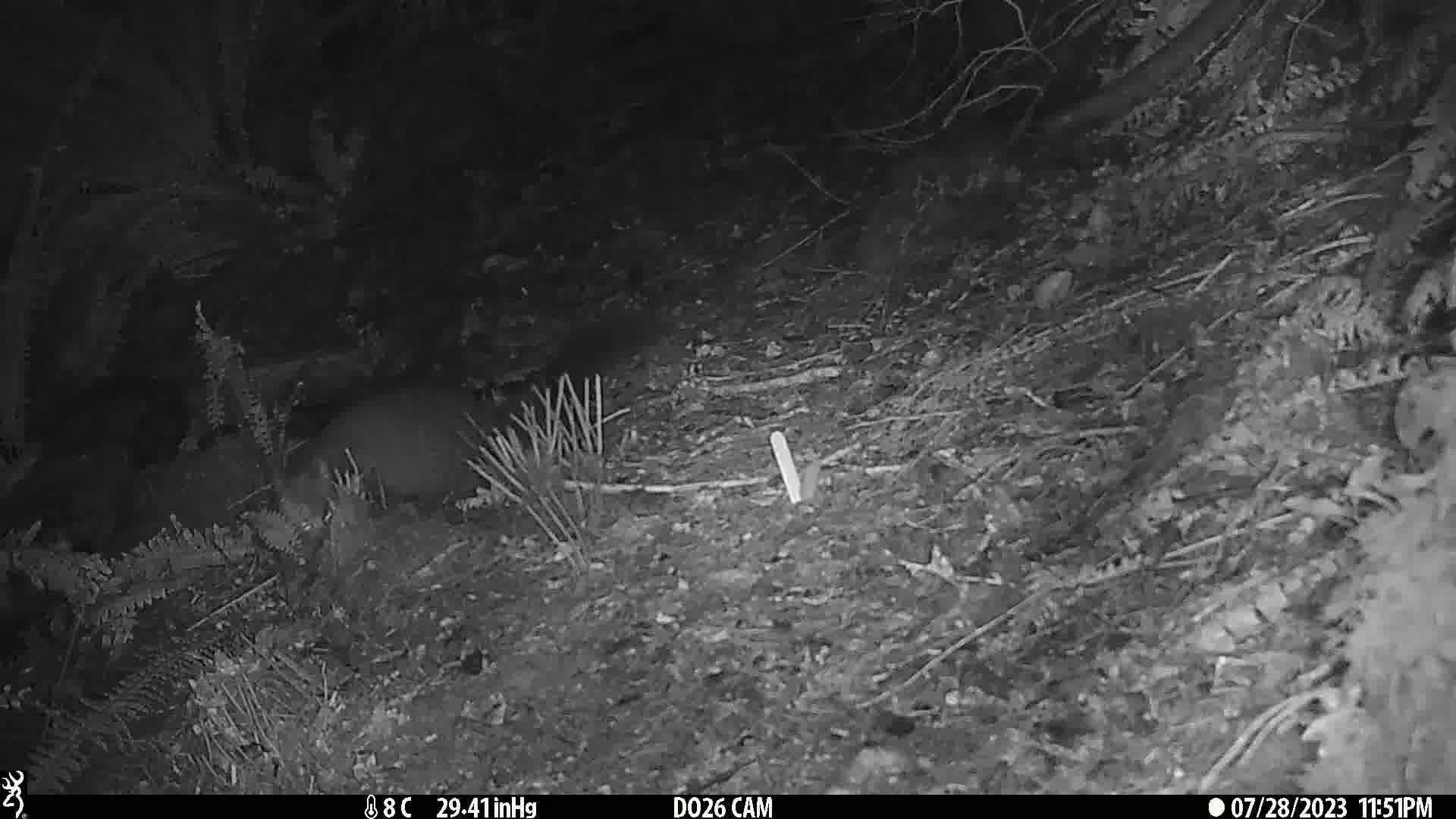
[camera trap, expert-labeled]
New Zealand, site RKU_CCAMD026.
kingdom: Animalia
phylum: Chordata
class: Mammalia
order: Diprotodontia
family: Phalangeridae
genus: Trichosurus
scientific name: Trichosurus vulpecula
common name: common brushtail possum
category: possum